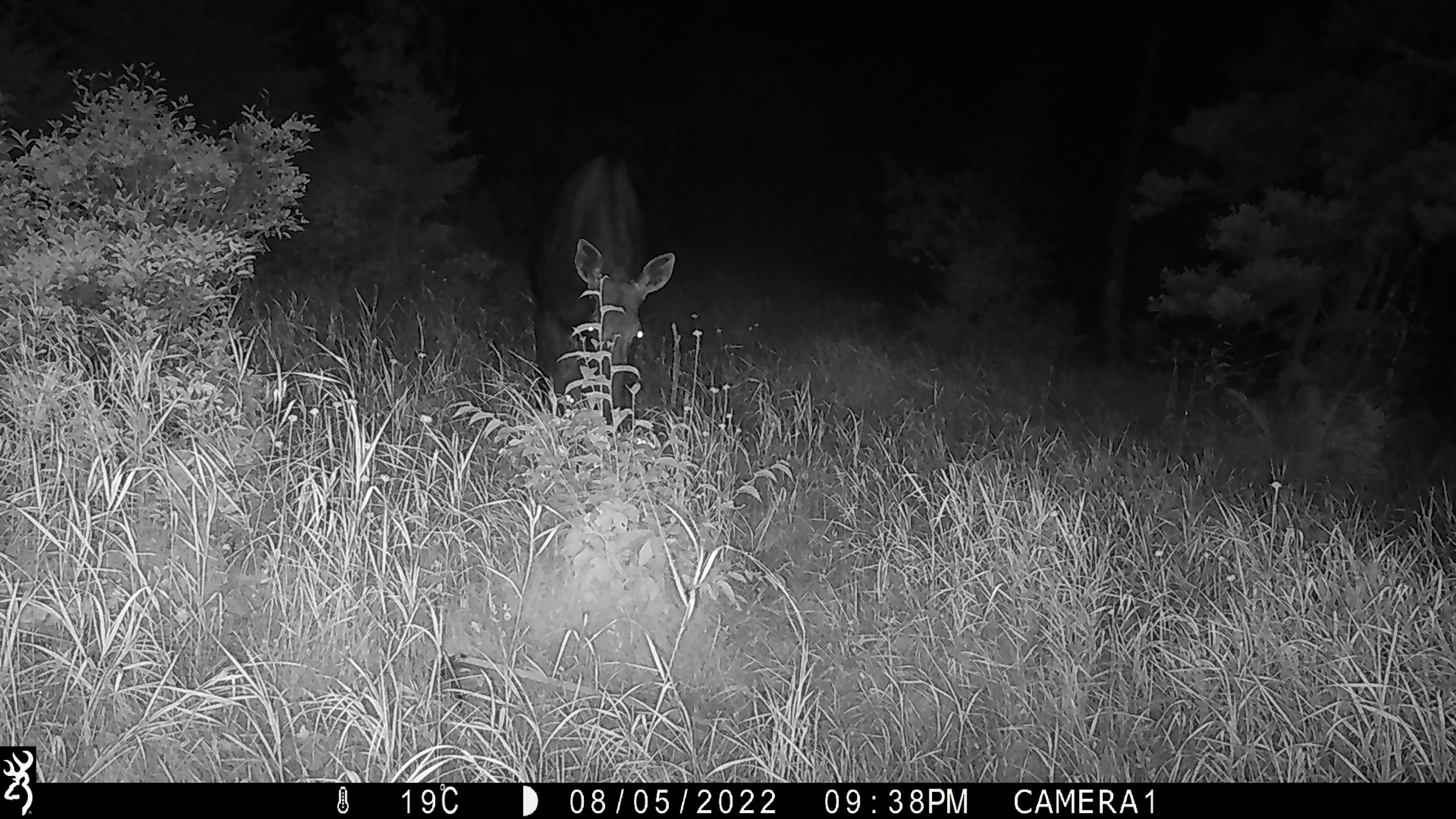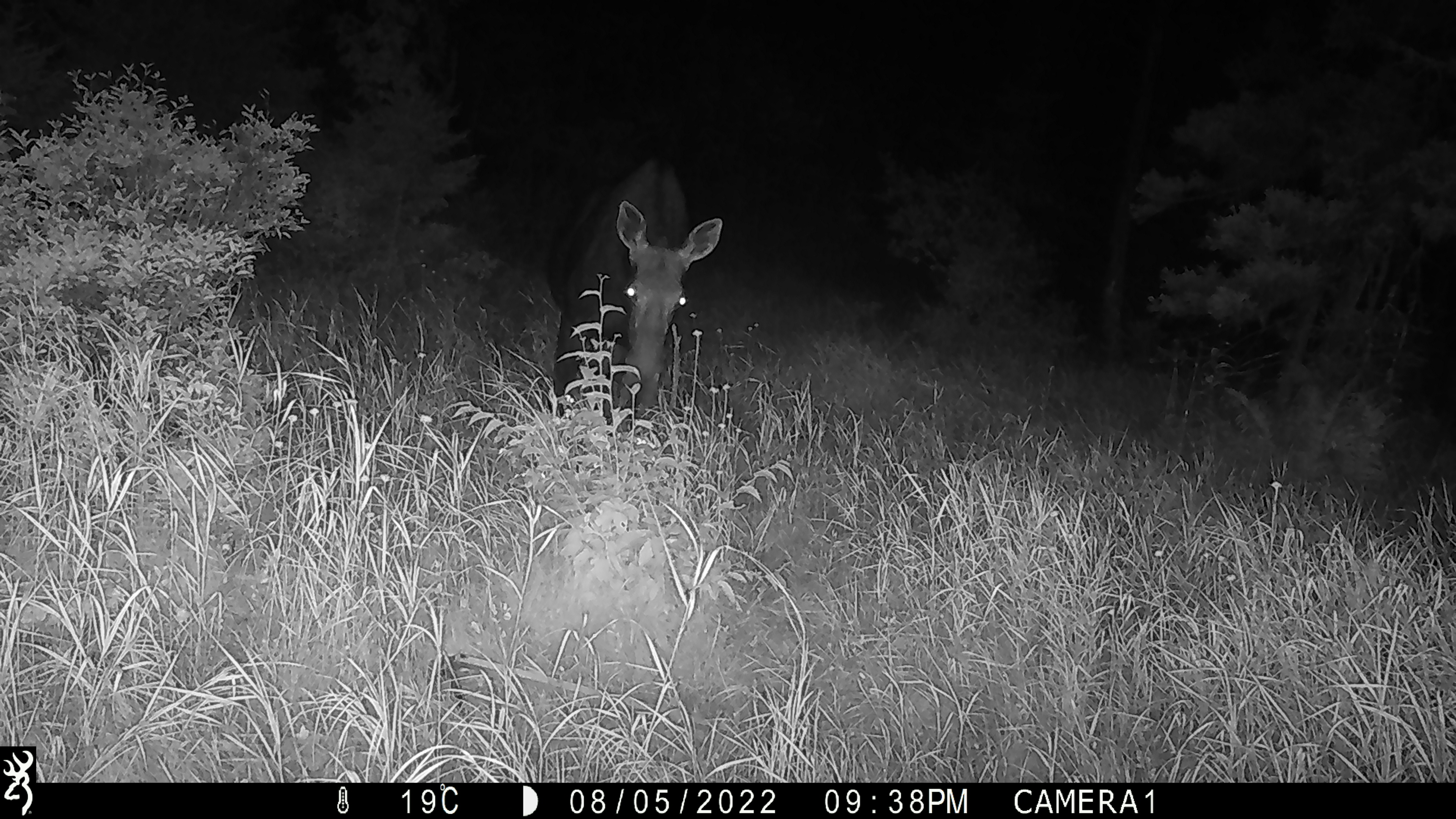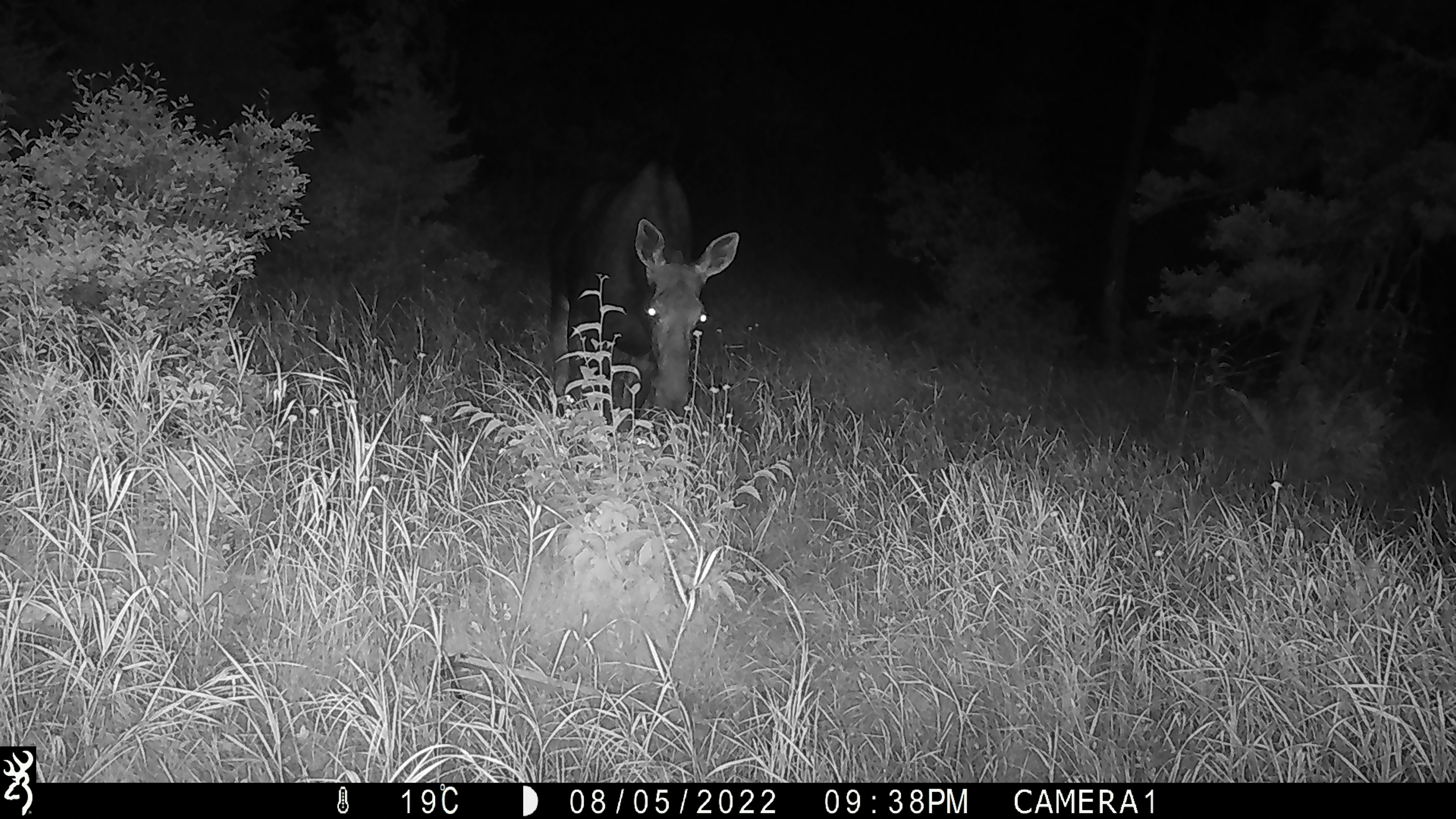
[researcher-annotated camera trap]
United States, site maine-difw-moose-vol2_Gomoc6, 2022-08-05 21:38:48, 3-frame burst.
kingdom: Animalia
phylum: Chordata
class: Mammalia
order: Artiodactyla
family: Cervidae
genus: Alces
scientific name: Alces alces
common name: moose